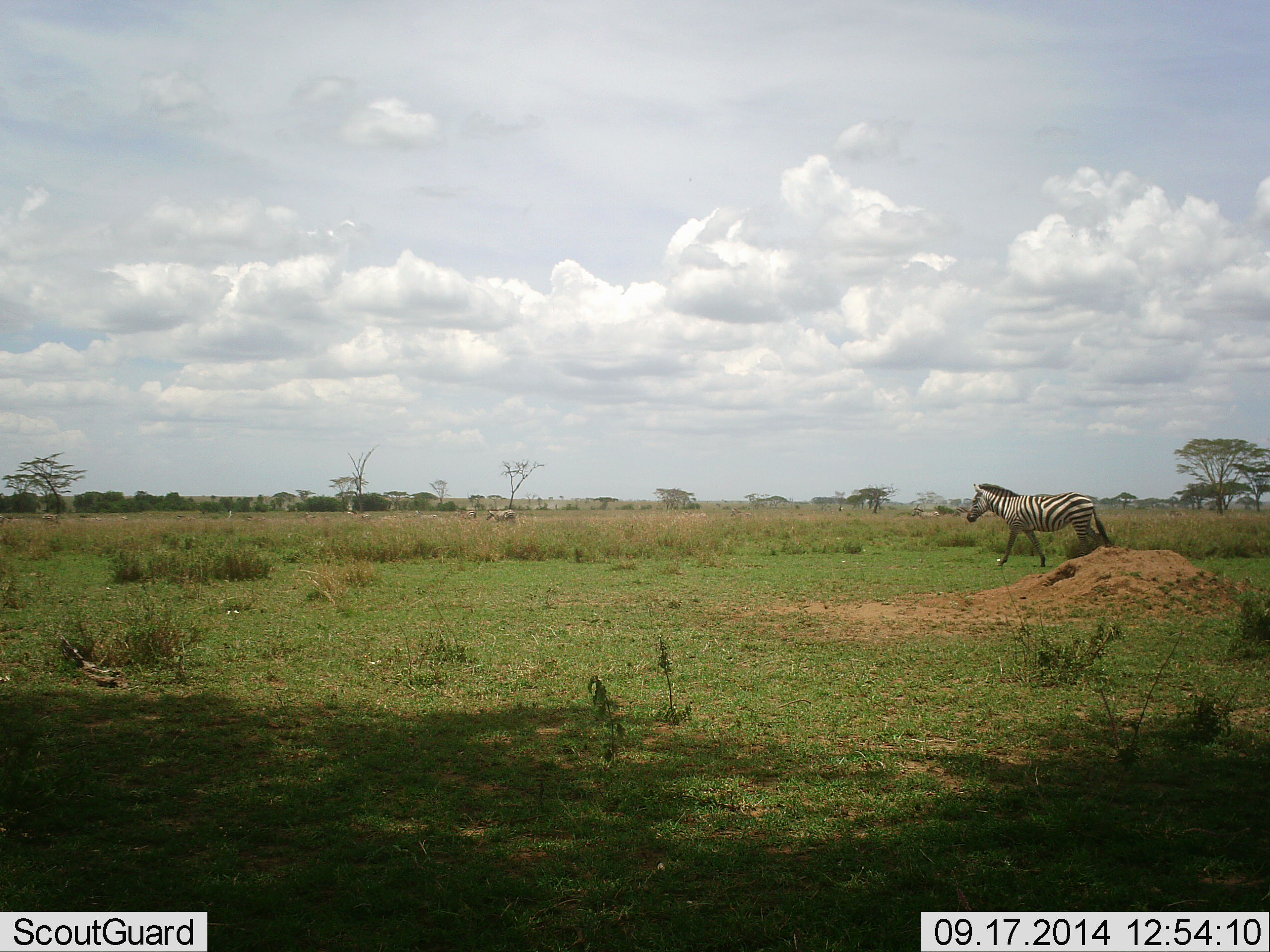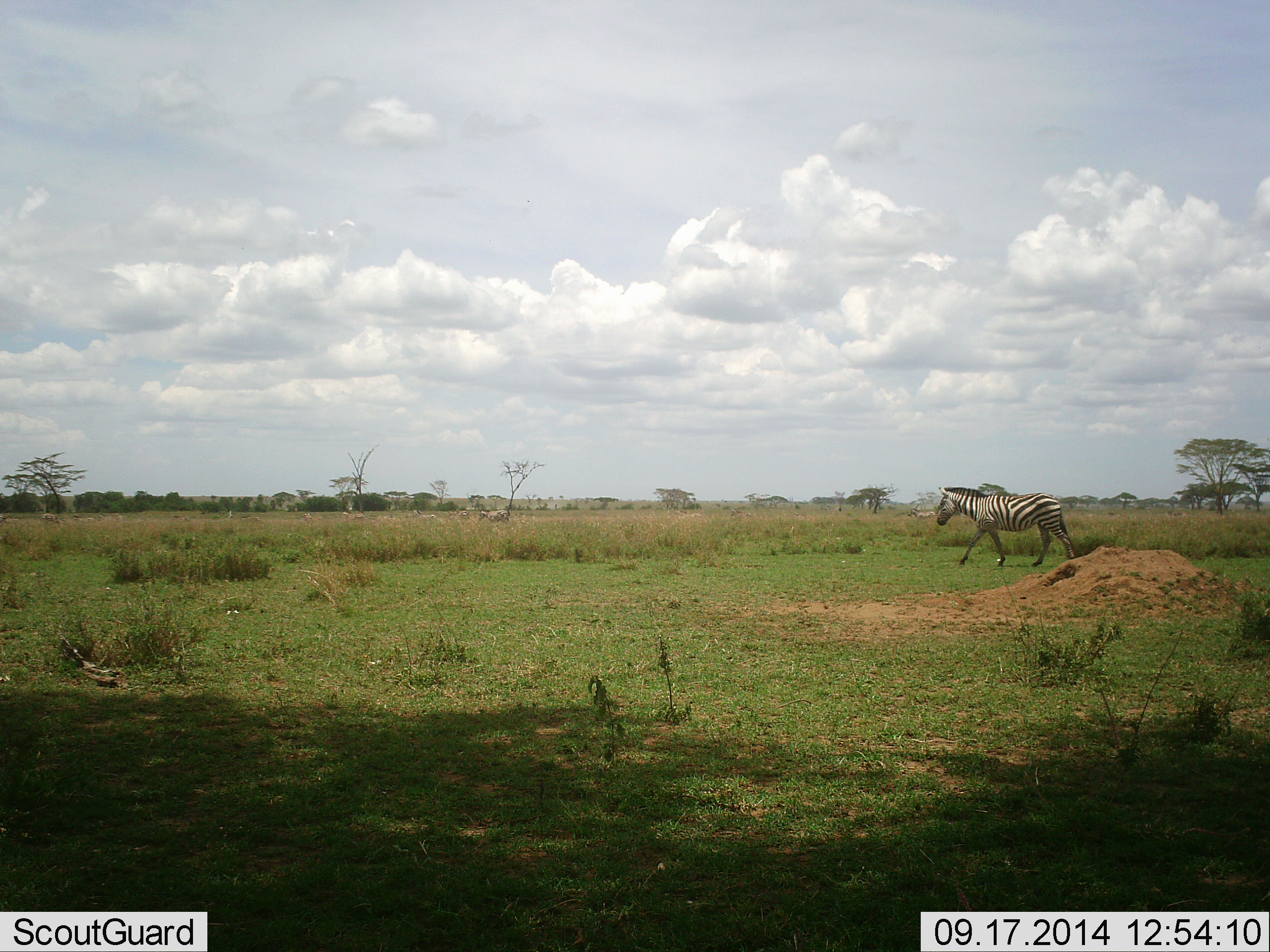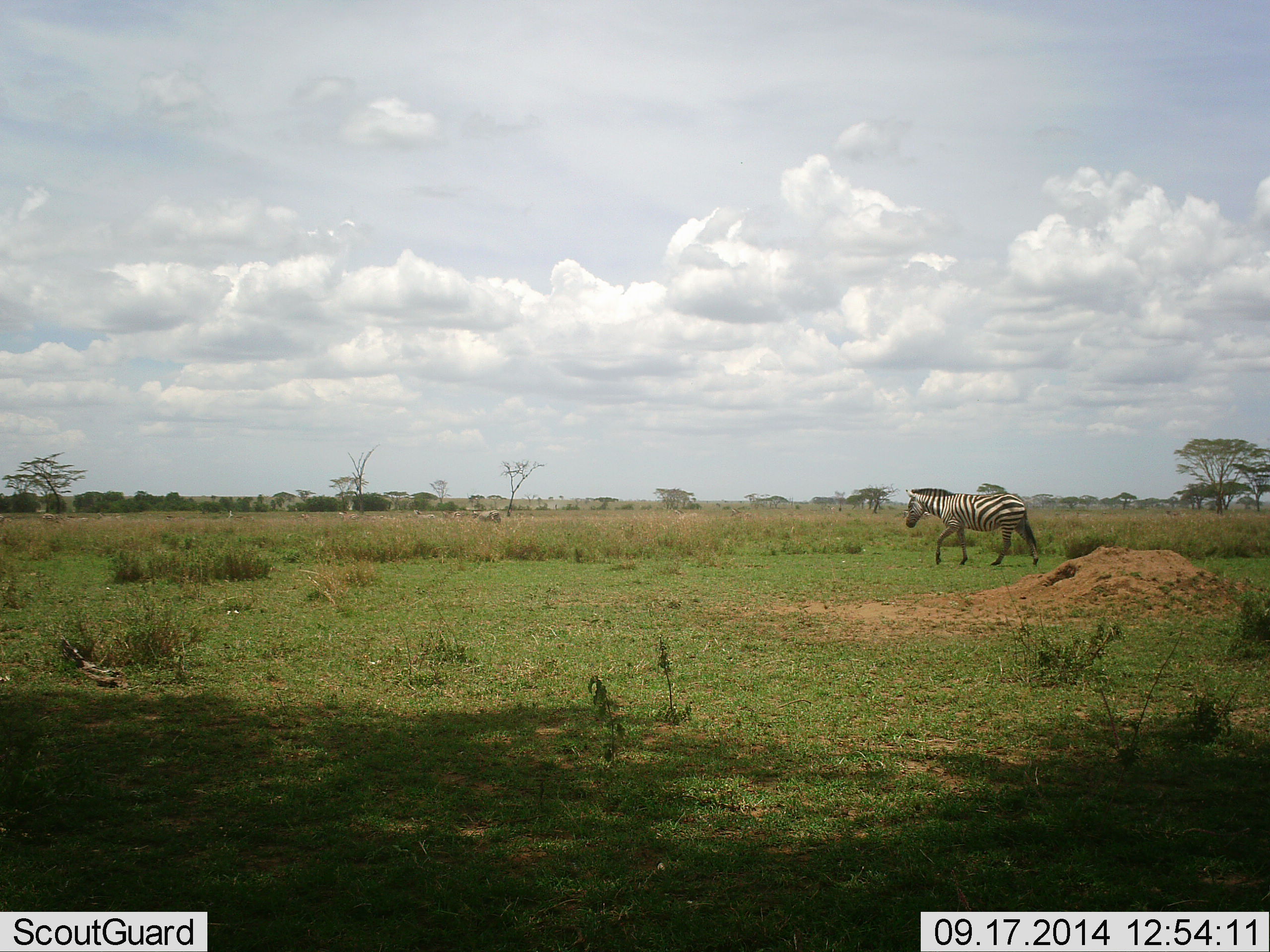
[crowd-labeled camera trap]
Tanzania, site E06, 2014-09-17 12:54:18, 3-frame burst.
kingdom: Animalia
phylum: Chordata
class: Mammalia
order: Perissodactyla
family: Equidae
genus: Equus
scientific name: Equus quagga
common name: plains zebra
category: zebra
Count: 5.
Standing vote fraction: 0%.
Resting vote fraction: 0%.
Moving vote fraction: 100%.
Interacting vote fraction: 0%.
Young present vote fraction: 0%.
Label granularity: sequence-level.